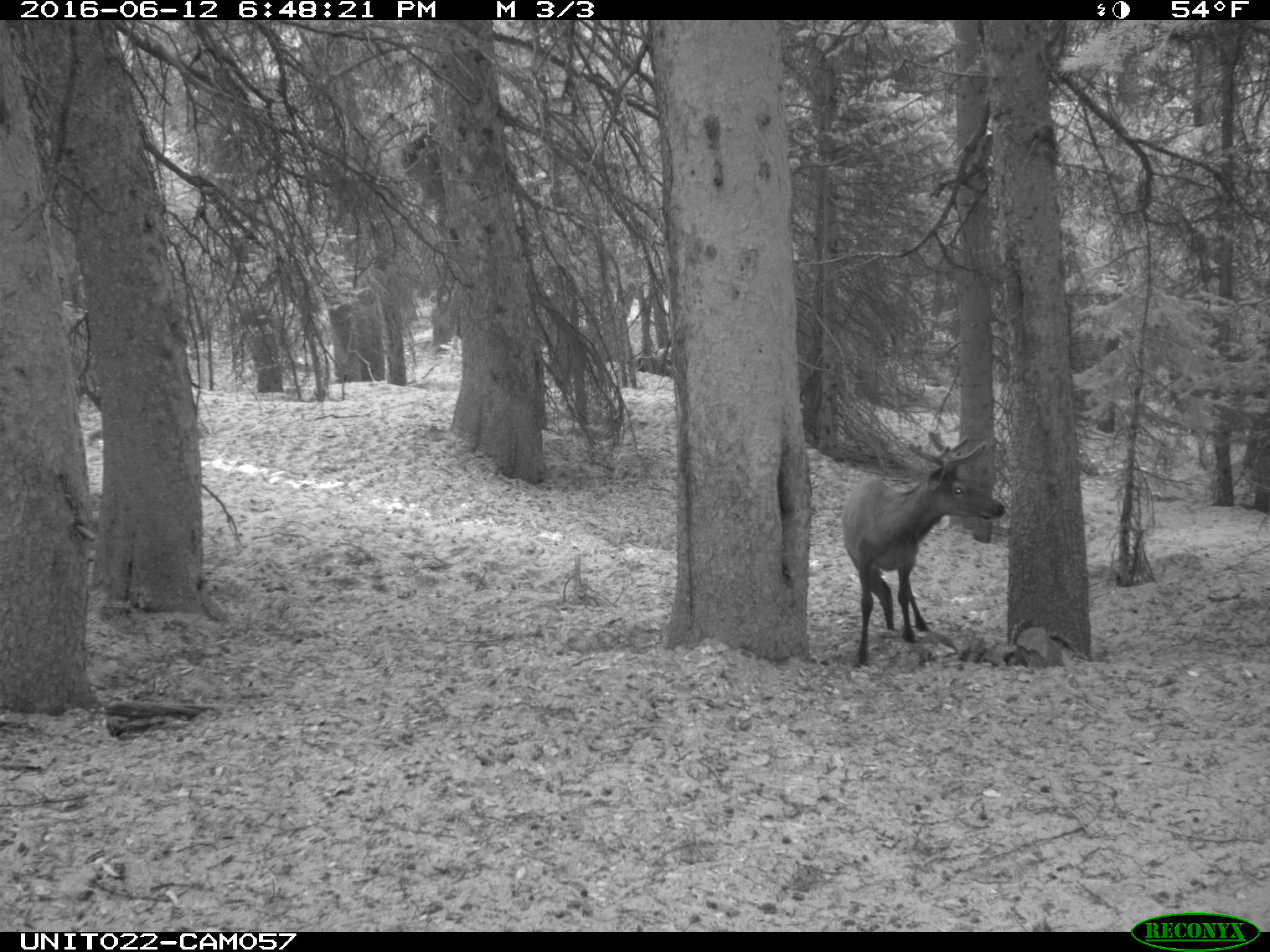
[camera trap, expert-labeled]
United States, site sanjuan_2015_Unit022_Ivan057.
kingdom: Animalia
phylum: Chordata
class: Mammalia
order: Artiodactyla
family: Cervidae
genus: Cervus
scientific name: Cervus elaphus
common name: red deer